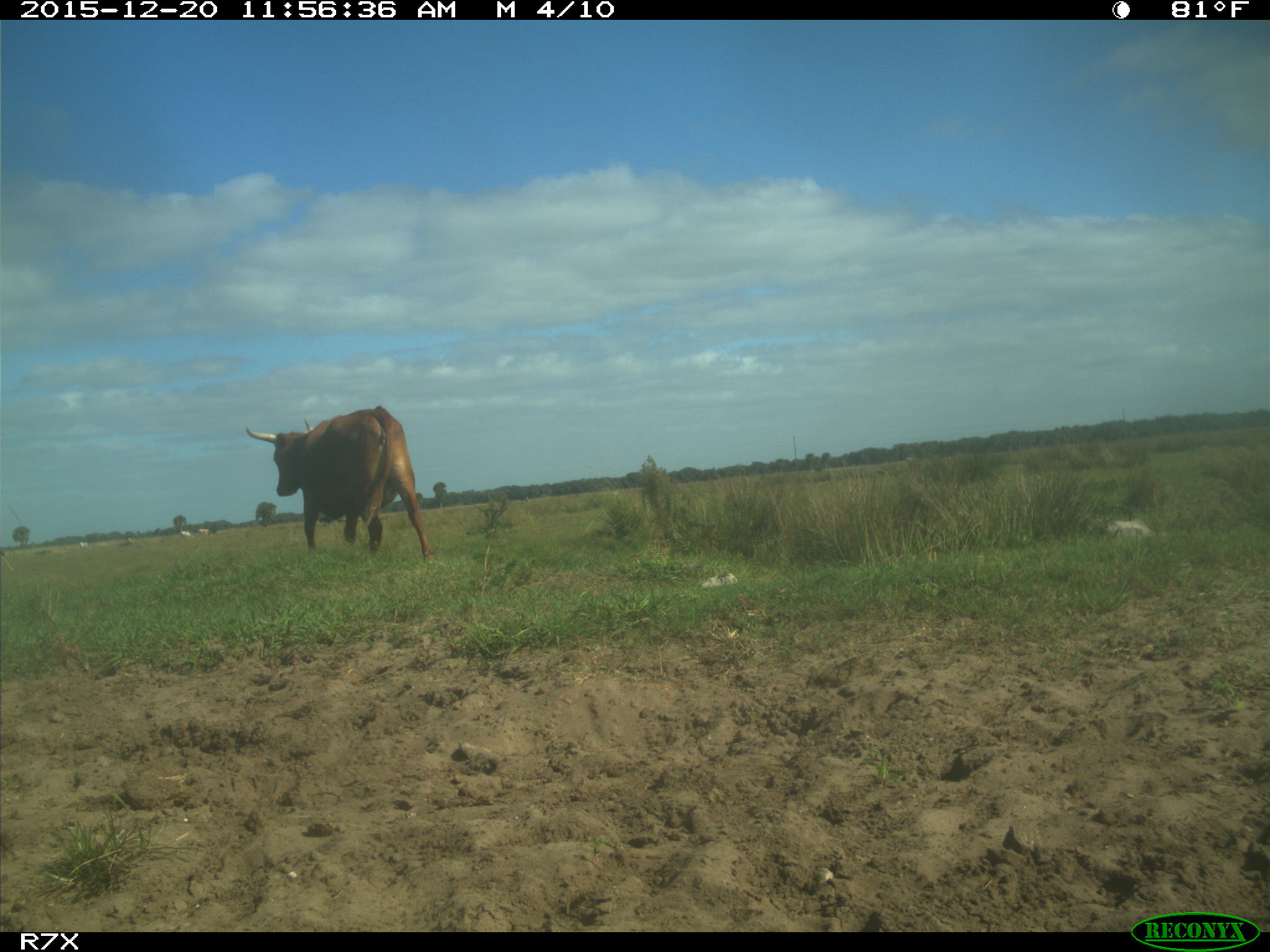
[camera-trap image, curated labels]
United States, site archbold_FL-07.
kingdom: Animalia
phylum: Chordata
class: Mammalia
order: Artiodactyla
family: Bovidae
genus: Bos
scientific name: Bos taurus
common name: domestic cow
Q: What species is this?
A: Bos taurus (domestic cow).